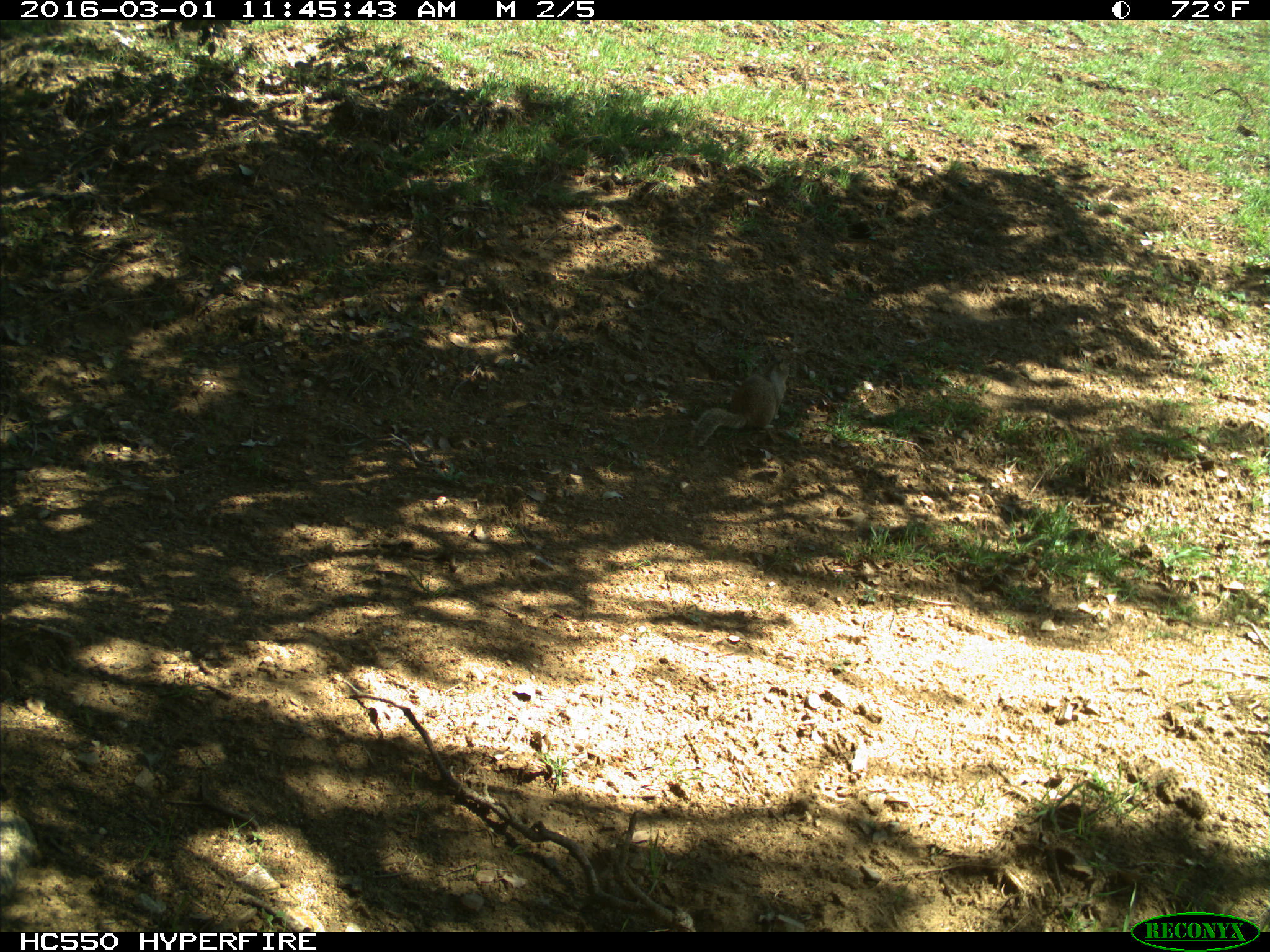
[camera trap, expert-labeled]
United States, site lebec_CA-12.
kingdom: Animalia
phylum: Chordata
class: Mammalia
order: Rodentia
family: Sciuridae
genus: Otospermophilus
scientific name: Otospermophilus beecheyi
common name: california ground squirrel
Otospermophilus beecheyi (california ground squirrel).